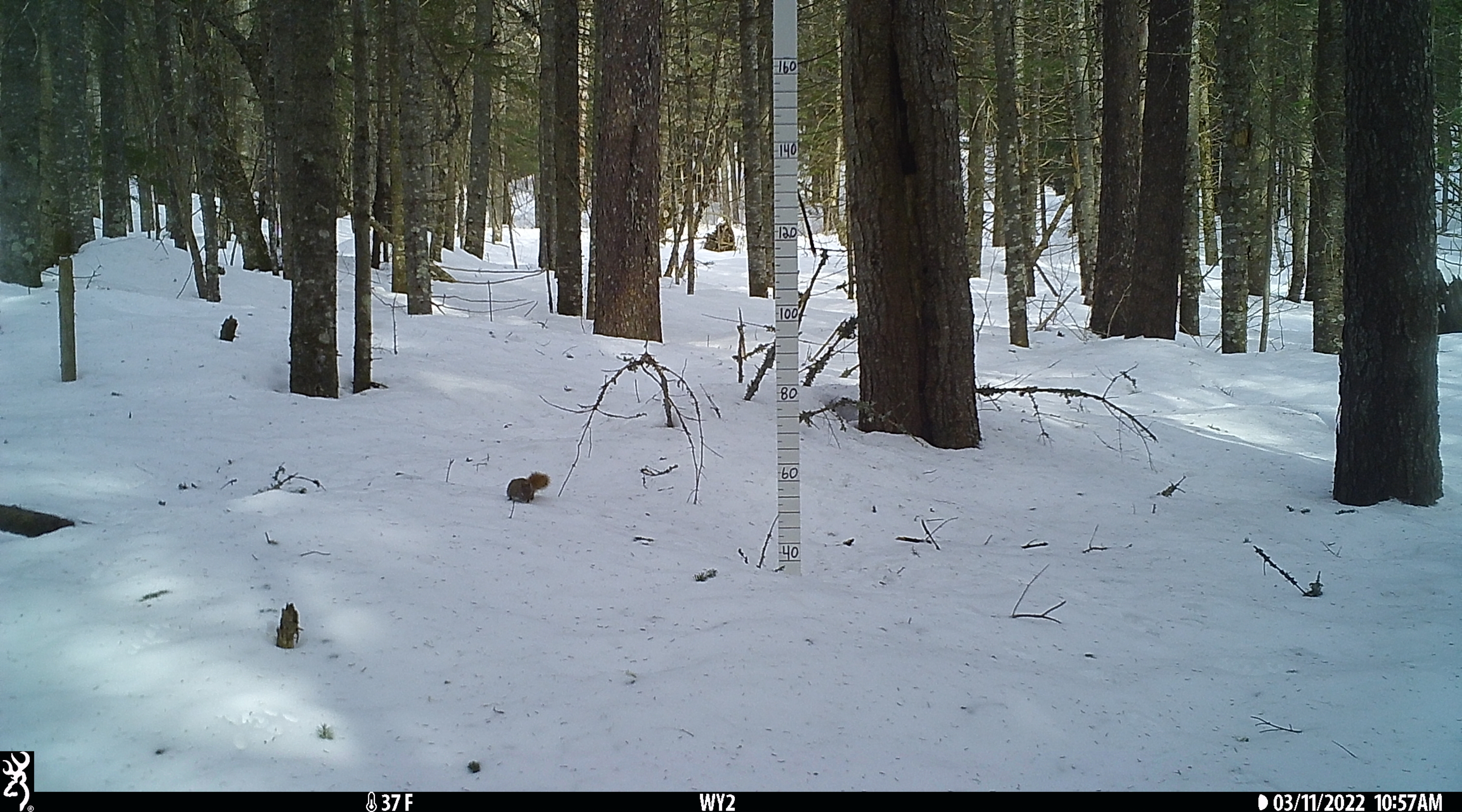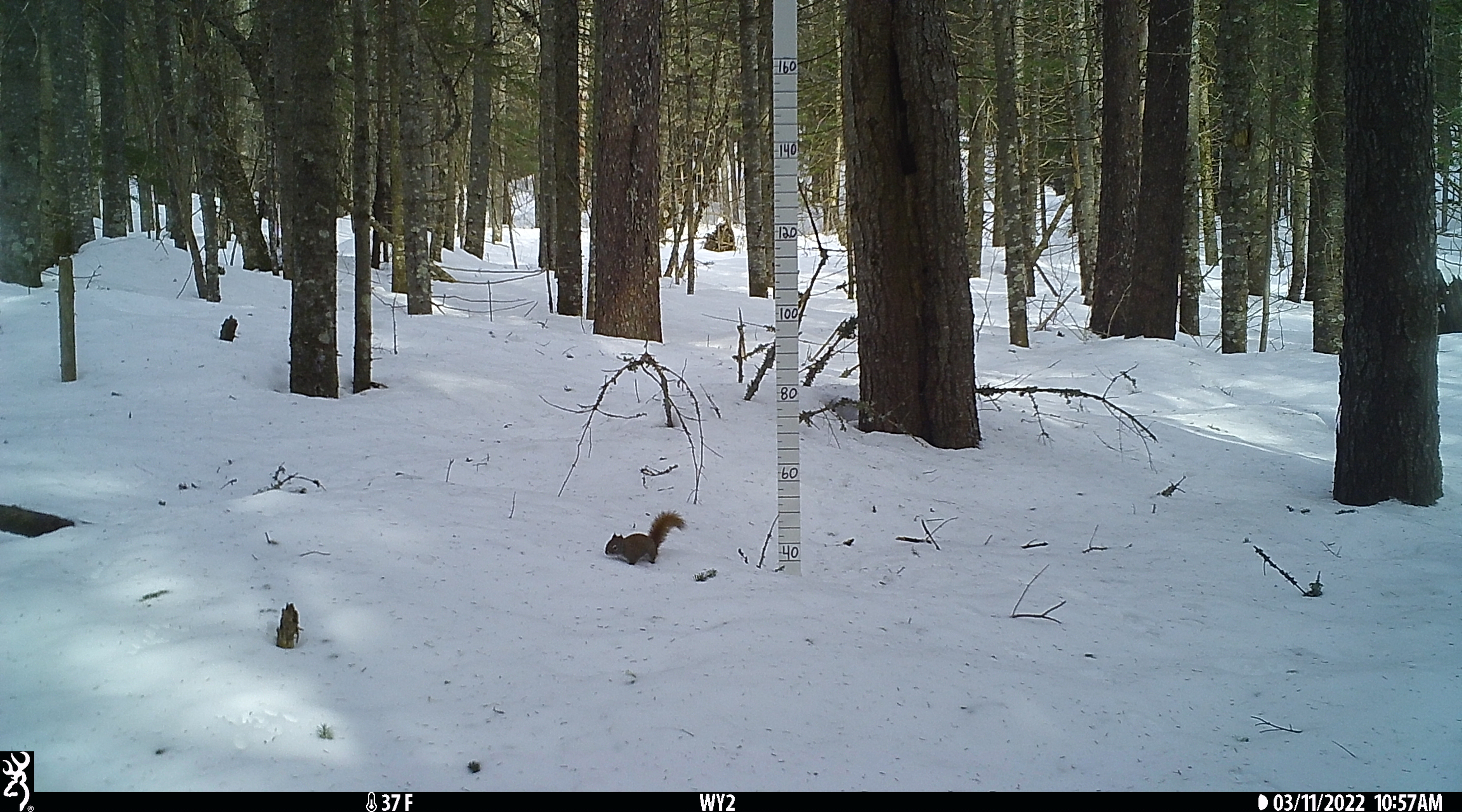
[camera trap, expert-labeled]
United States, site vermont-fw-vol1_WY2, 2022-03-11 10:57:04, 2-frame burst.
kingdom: Animalia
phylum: Chordata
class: Mammalia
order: Rodentia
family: Sciuridae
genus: Tamiasciurus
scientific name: Tamiasciurus hudsonicus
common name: red squirrel